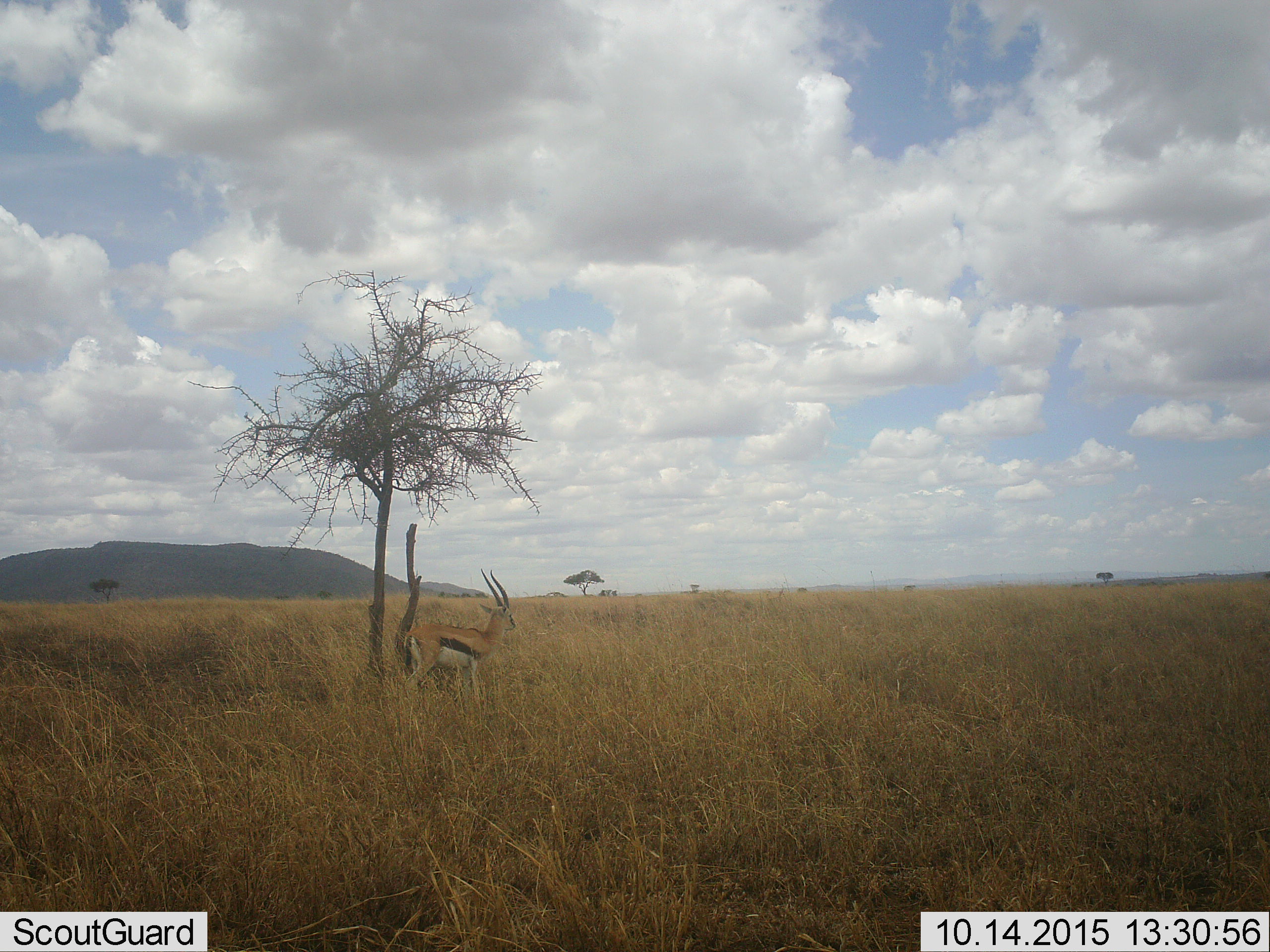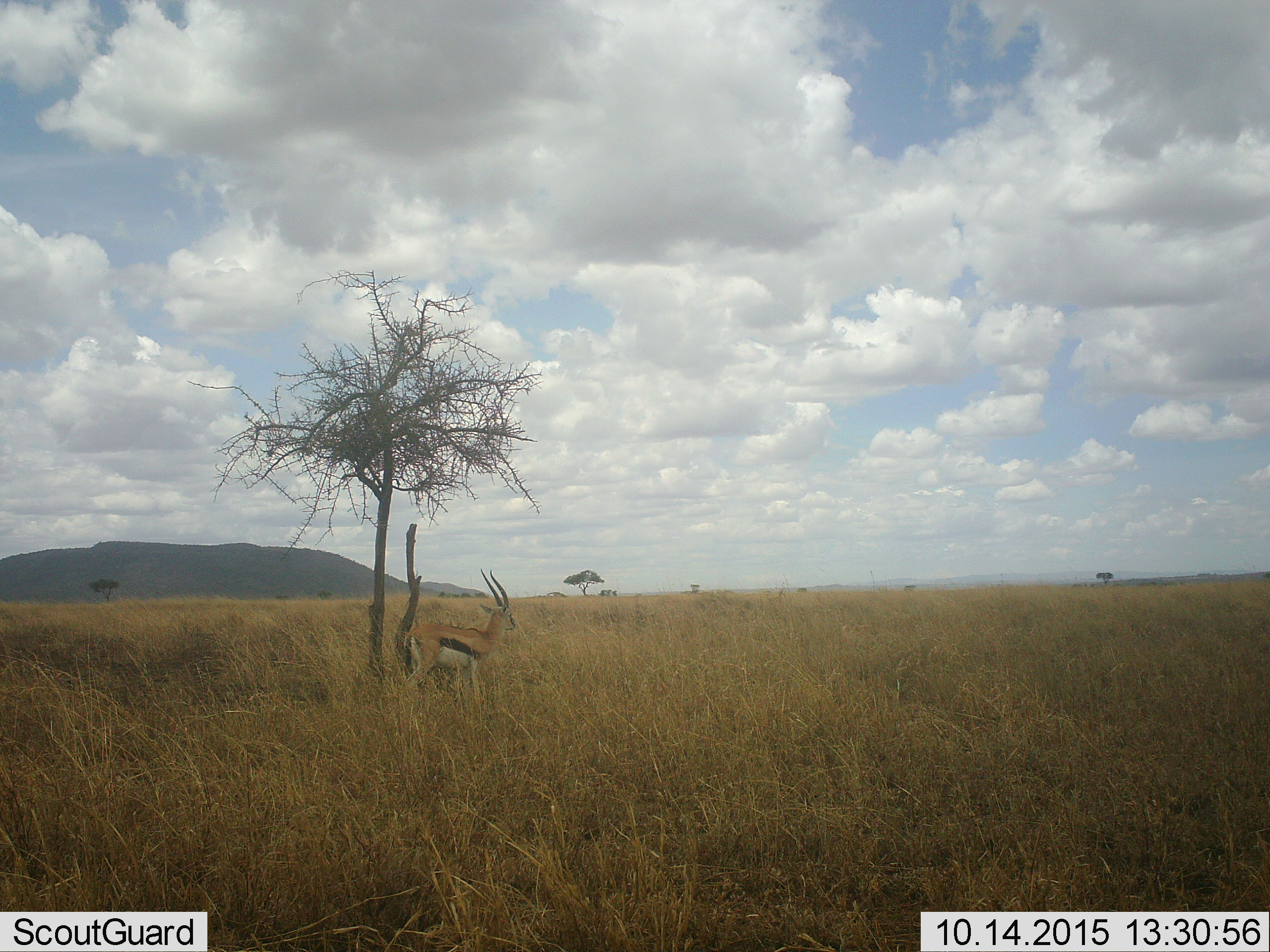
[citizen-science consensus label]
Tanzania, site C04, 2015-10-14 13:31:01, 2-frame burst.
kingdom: Animalia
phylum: Chordata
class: Mammalia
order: Artiodactyla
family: Bovidae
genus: Eudorcas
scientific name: Eudorcas thomsonii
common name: thomson's gazelle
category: gazellethomsons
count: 1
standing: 100%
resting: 0%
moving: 0%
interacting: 0%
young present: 0%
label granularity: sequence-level